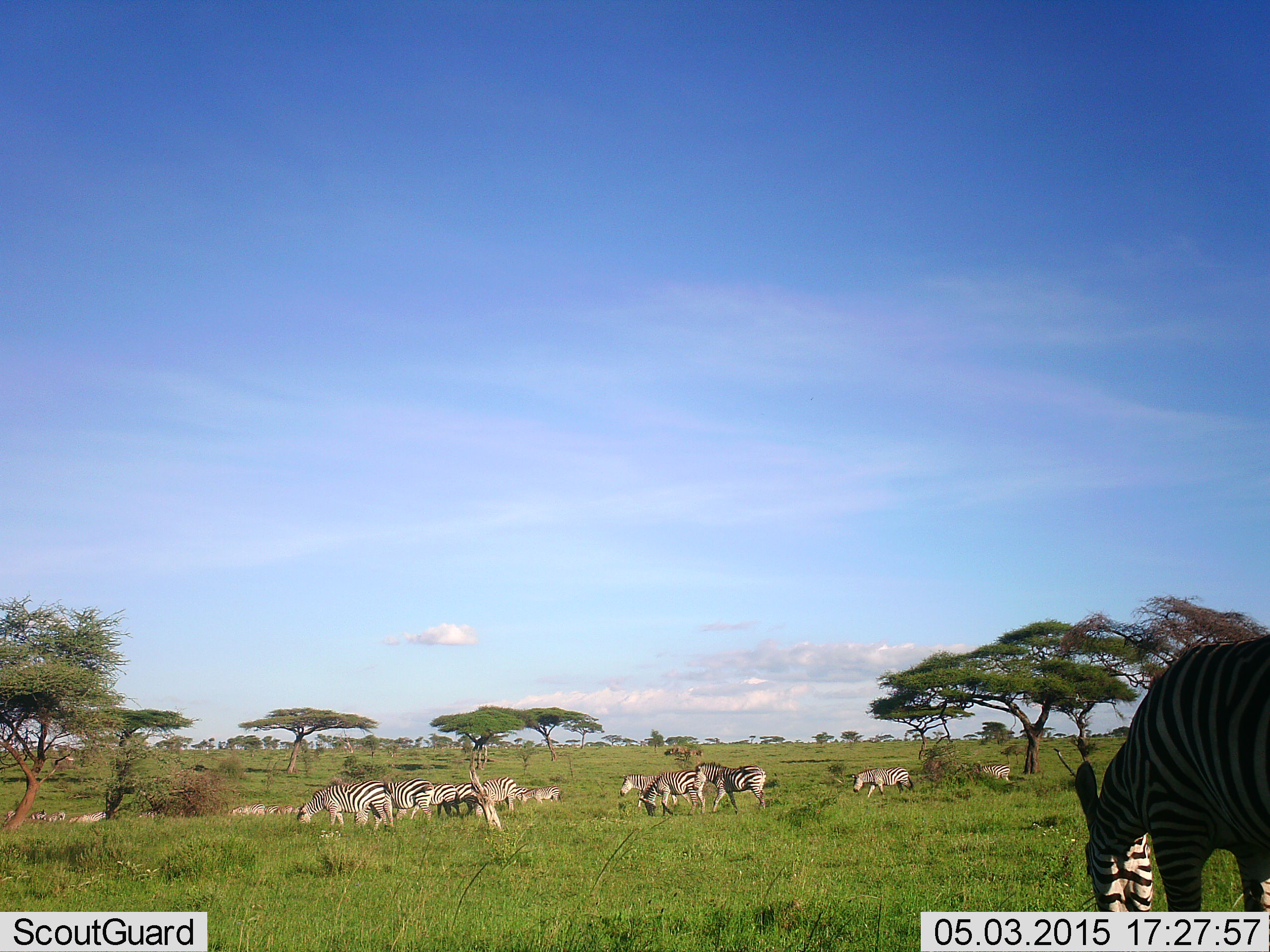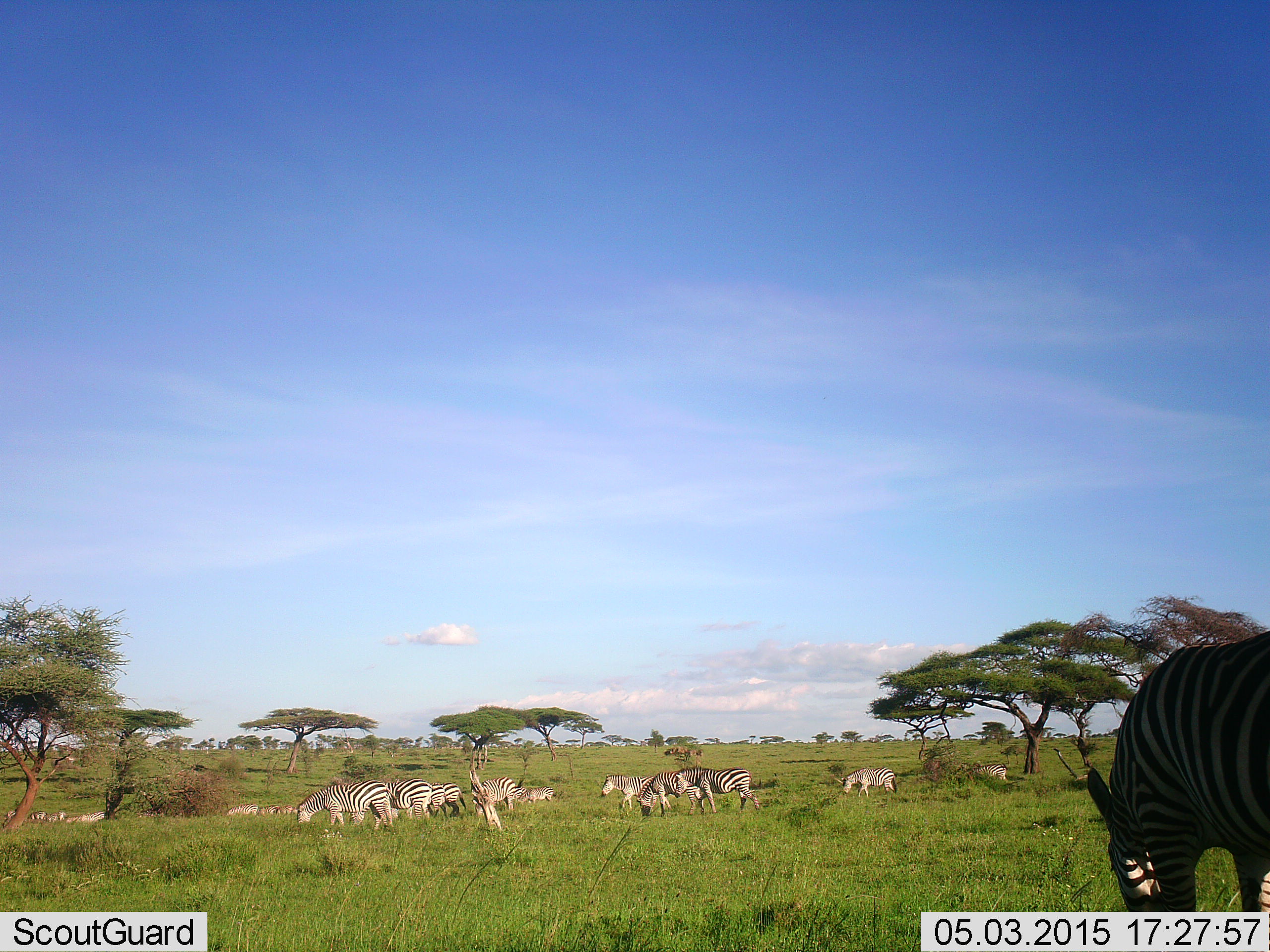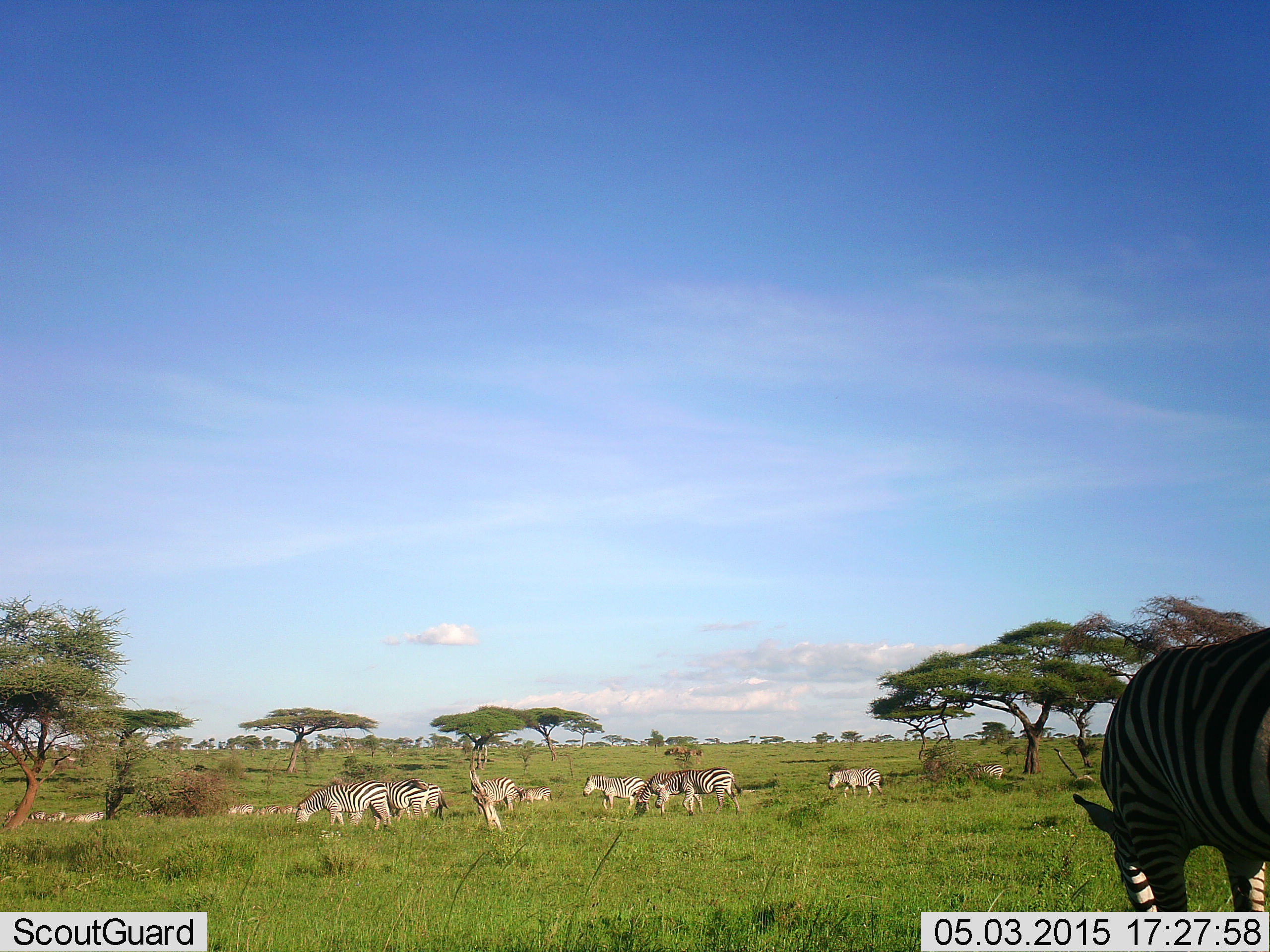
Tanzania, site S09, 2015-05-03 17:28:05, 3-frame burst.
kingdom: Animalia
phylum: Chordata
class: Mammalia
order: Perissodactyla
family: Equidae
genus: Equus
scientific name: Equus quagga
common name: plains zebra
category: zebra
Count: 11-50.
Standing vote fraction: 40%.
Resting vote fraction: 0%.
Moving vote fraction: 50%.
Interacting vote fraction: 0%.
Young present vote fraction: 0%.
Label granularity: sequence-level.